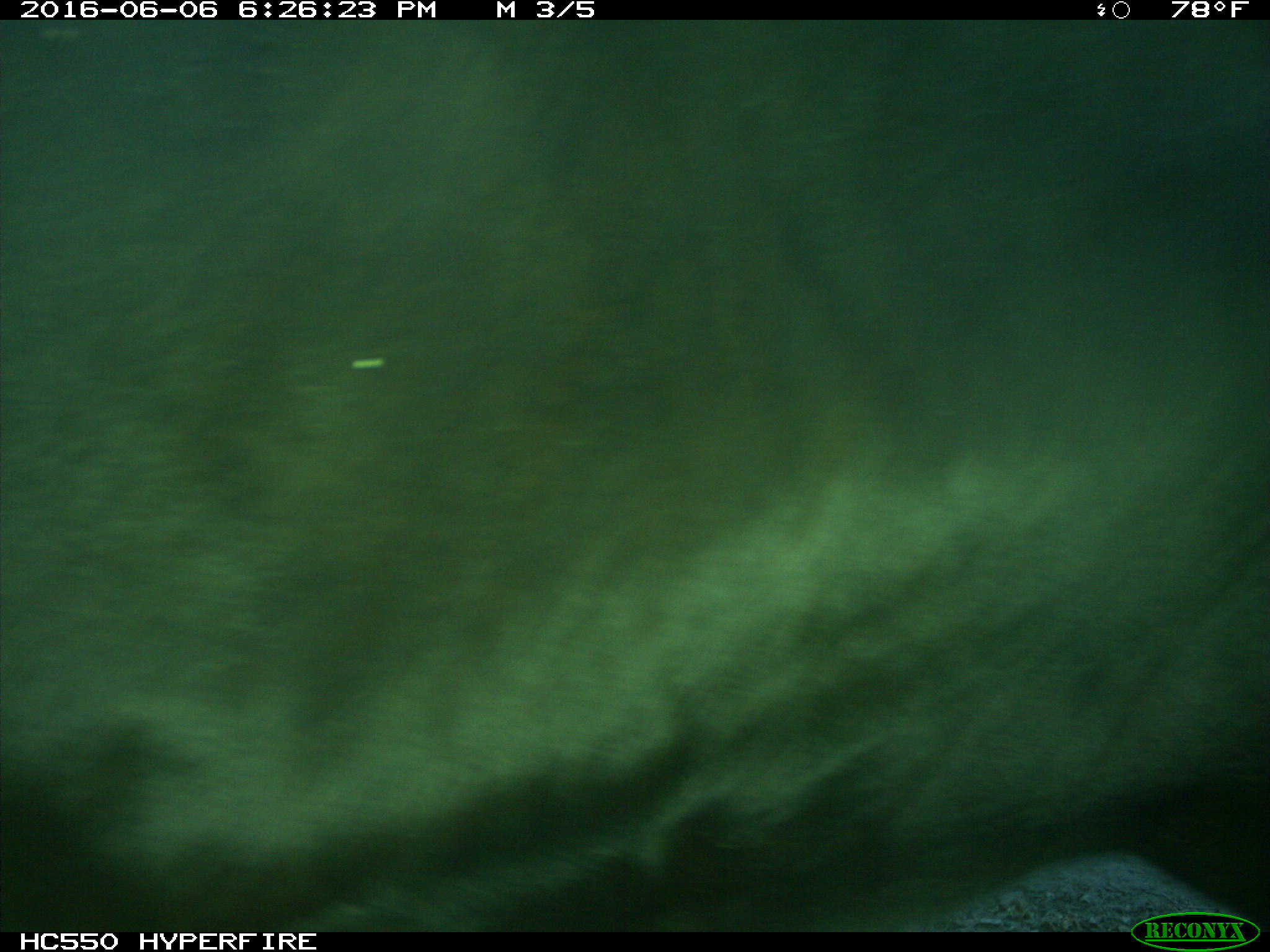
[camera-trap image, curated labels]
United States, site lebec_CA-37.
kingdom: Animalia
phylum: Chordata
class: Mammalia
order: Artiodactyla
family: Bovidae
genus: Bos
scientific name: Bos taurus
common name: domestic cow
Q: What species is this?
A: Bos taurus (domestic cow).